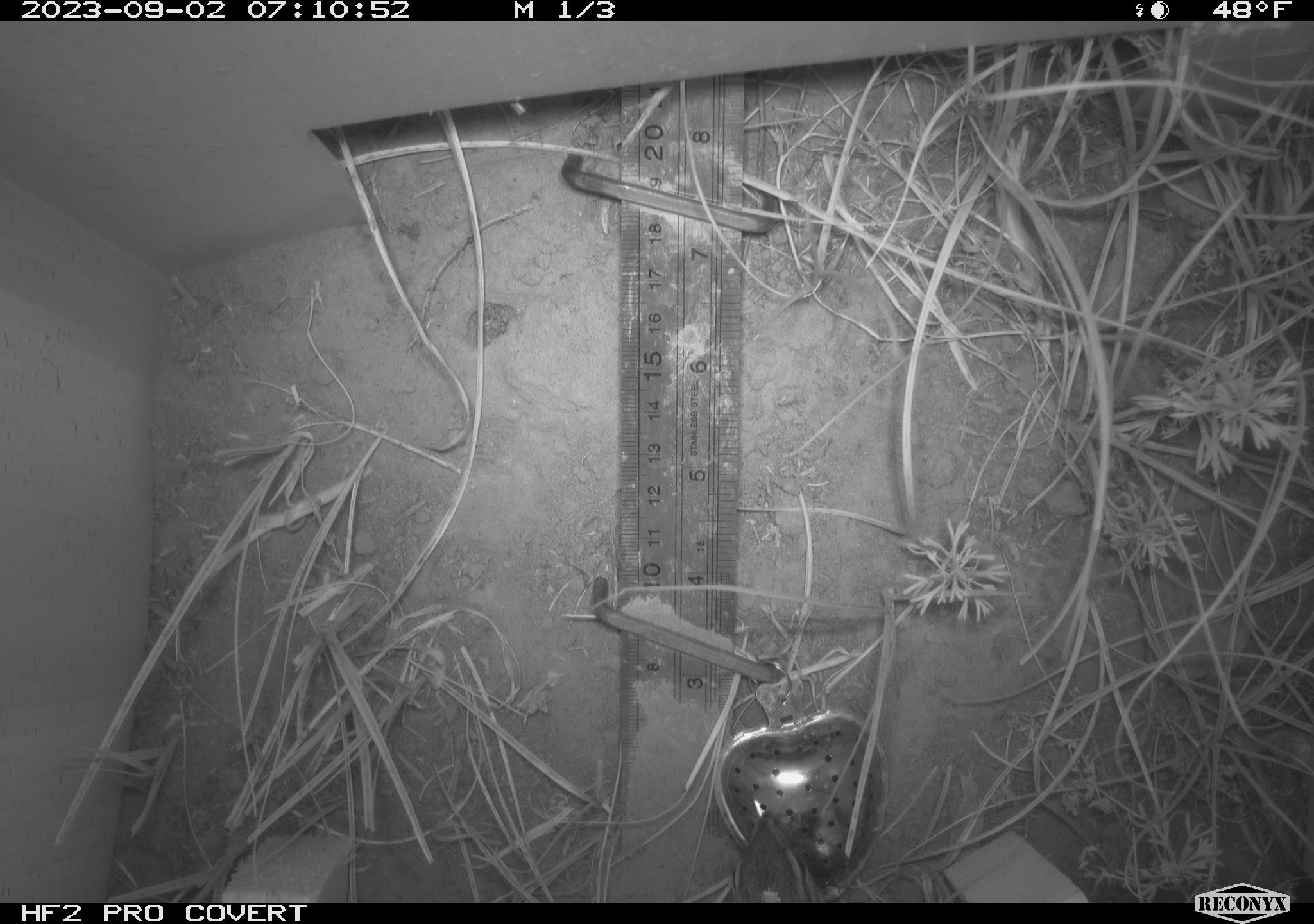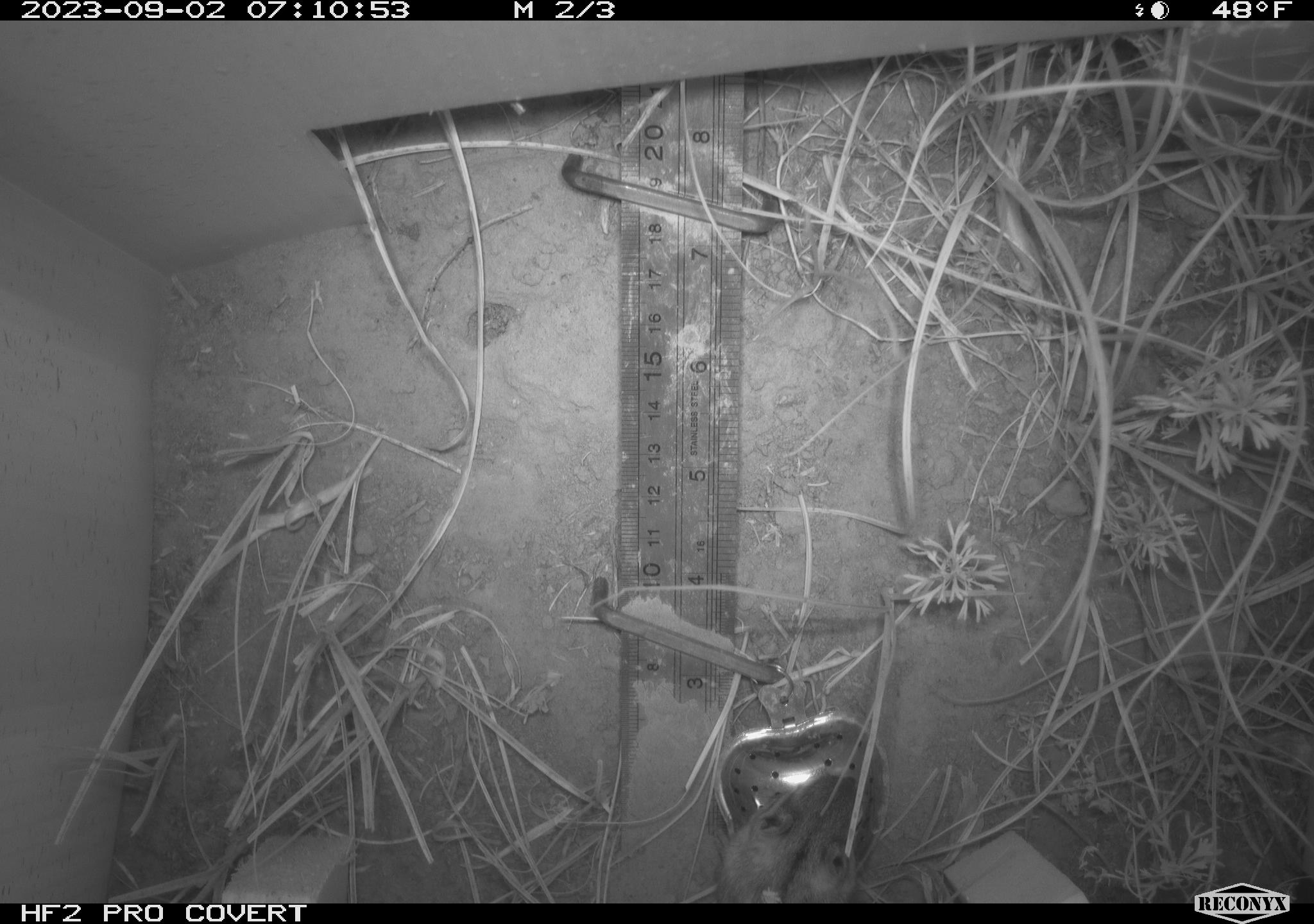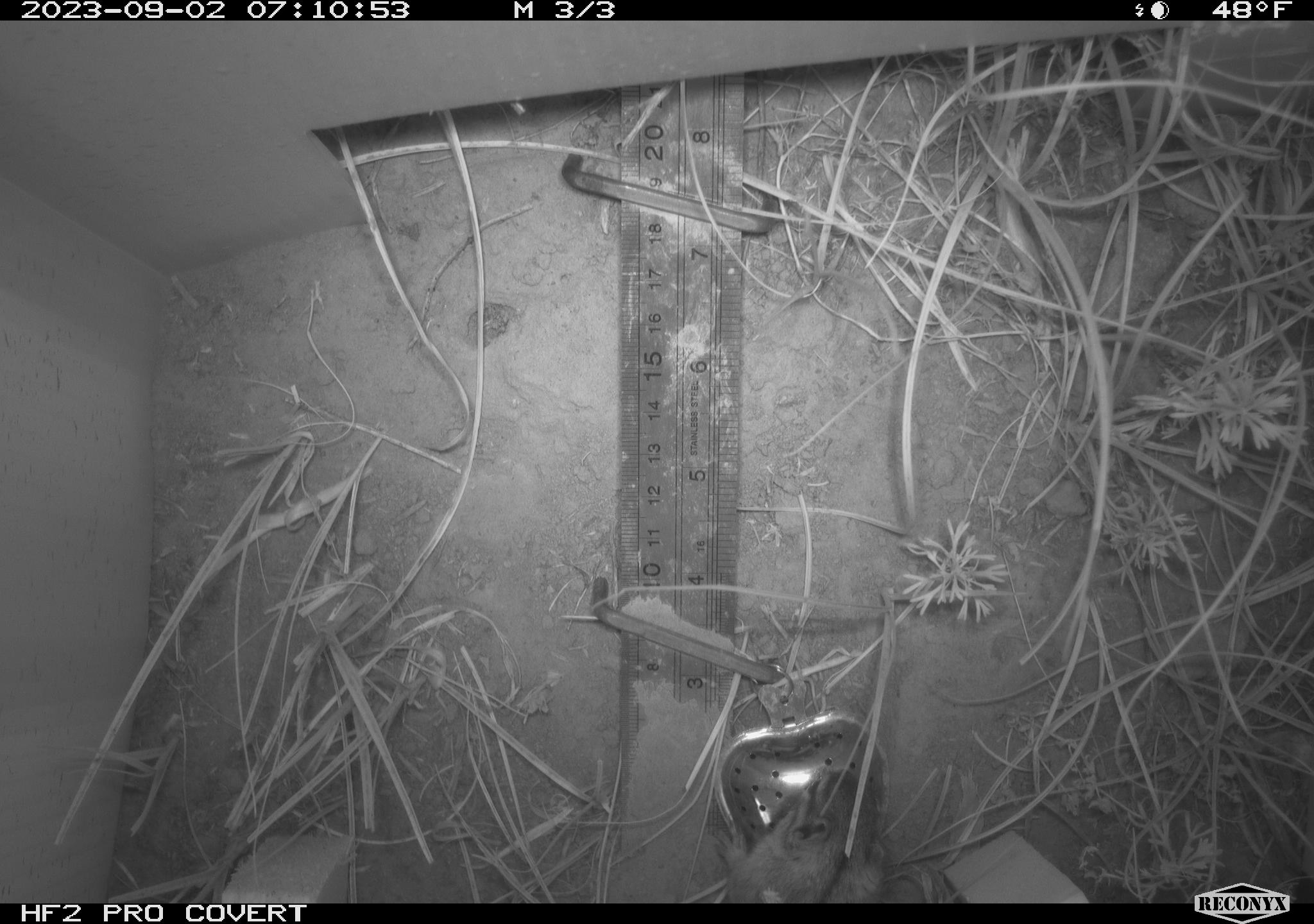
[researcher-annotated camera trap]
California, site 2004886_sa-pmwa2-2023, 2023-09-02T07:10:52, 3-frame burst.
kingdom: Animalia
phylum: Chordata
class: Mammalia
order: Rodentia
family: Sciuridae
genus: Neotamias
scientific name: Neotamias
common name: western chipmunks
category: neotamias species